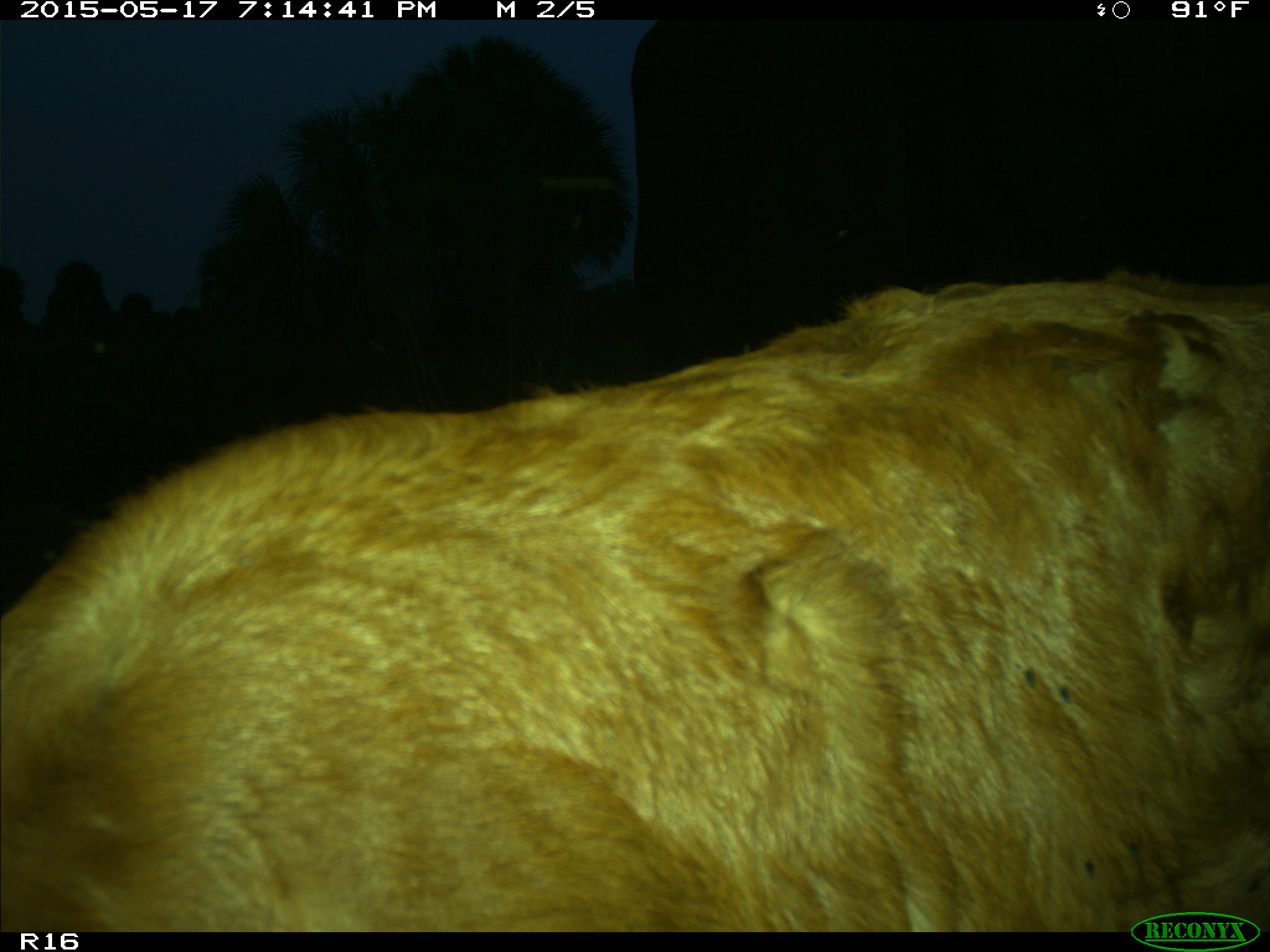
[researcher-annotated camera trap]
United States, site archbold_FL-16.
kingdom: Animalia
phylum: Chordata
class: Mammalia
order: Artiodactyla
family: Bovidae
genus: Bos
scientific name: Bos taurus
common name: domestic cow